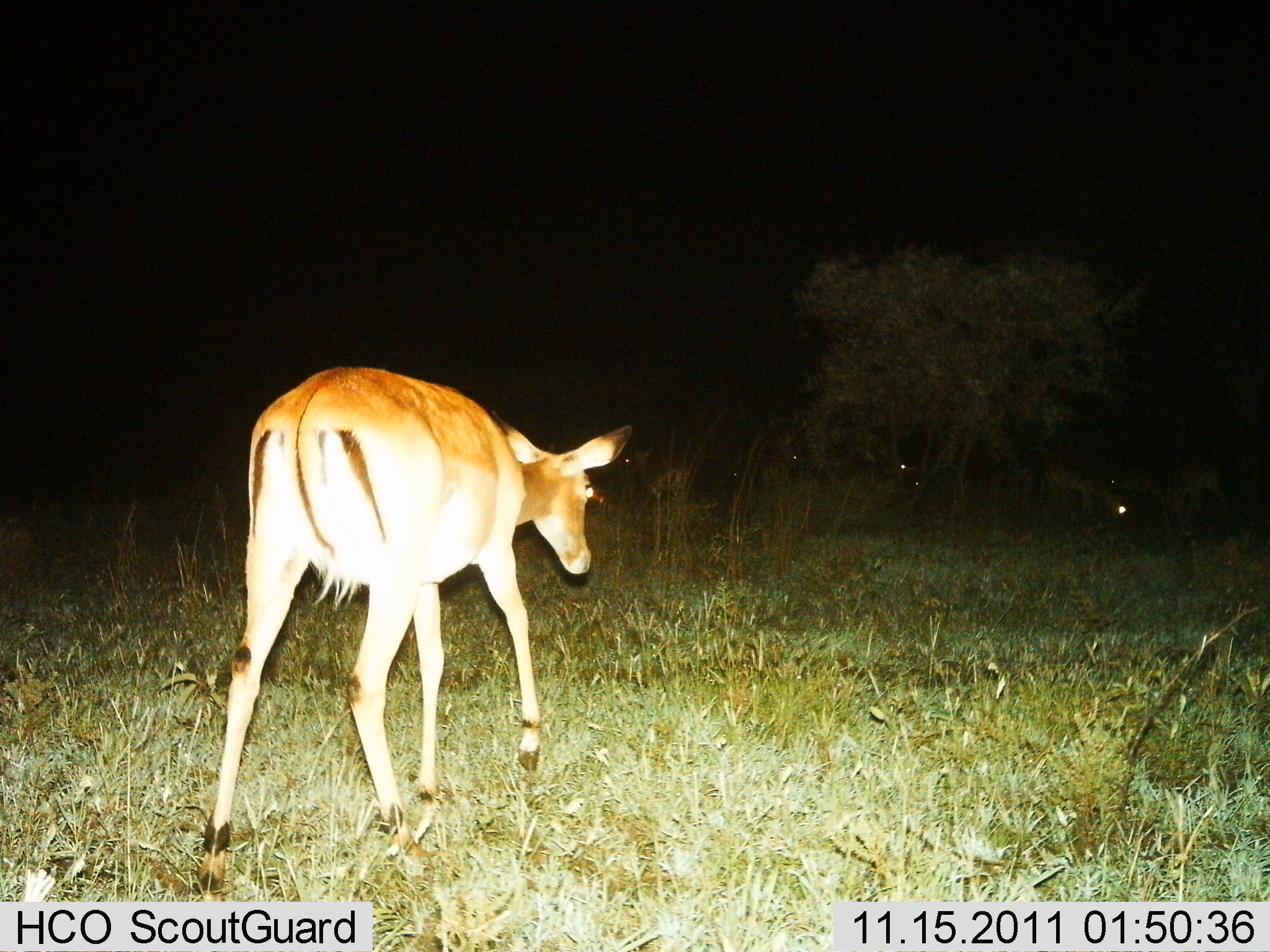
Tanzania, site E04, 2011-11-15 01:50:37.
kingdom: Animalia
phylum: Chordata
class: Mammalia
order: Artiodactyla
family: Bovidae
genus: Aepyceros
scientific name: Aepyceros melampus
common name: impala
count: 4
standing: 33%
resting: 8%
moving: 83%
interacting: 0%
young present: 0%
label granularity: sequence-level